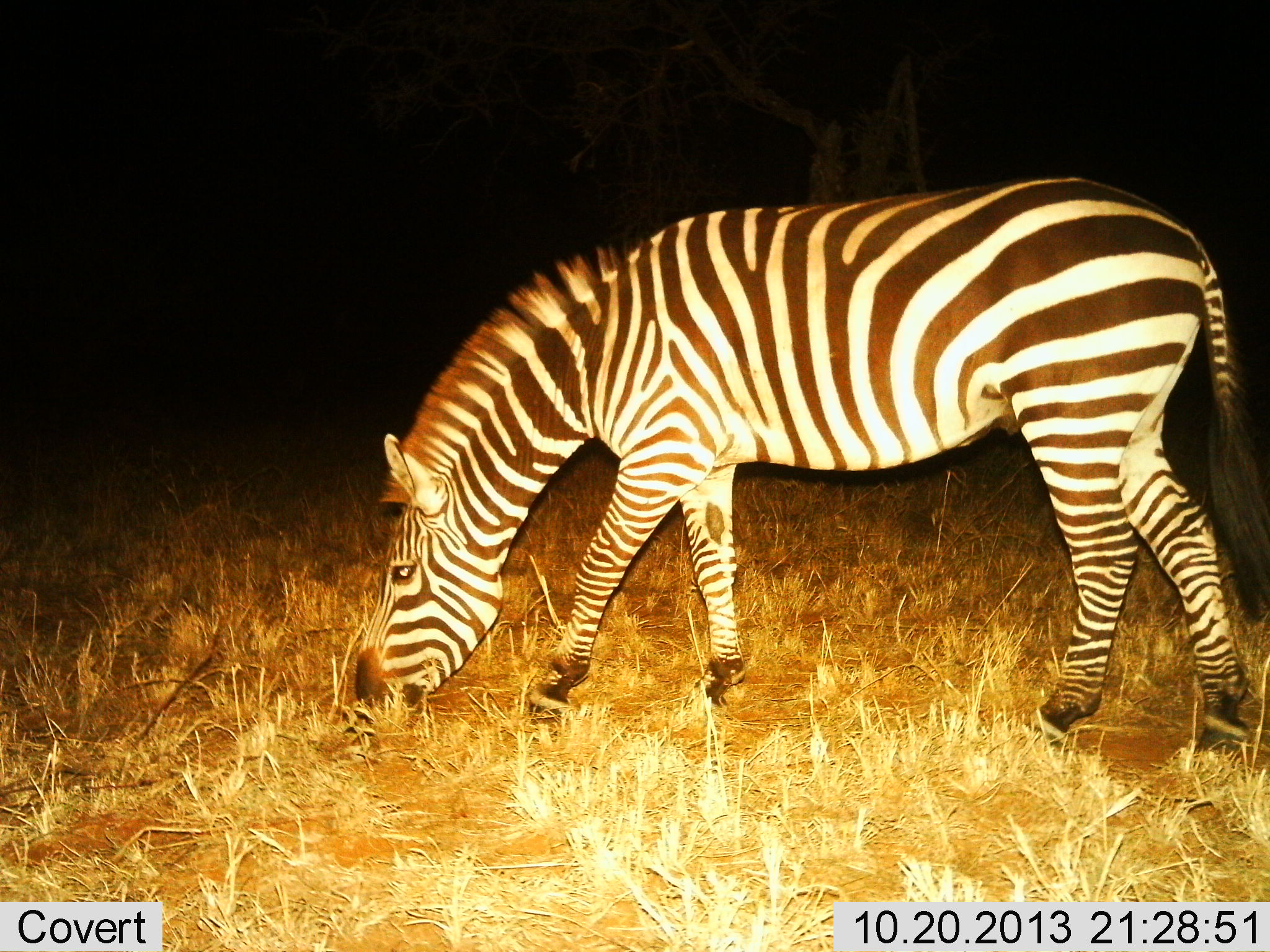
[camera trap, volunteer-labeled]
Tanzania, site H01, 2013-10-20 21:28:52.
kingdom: Animalia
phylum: Chordata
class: Mammalia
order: Perissodactyla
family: Equidae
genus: Equus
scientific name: Equus quagga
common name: plains zebra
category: zebra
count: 1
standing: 10%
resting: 0%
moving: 10%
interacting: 0%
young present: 0%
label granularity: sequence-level